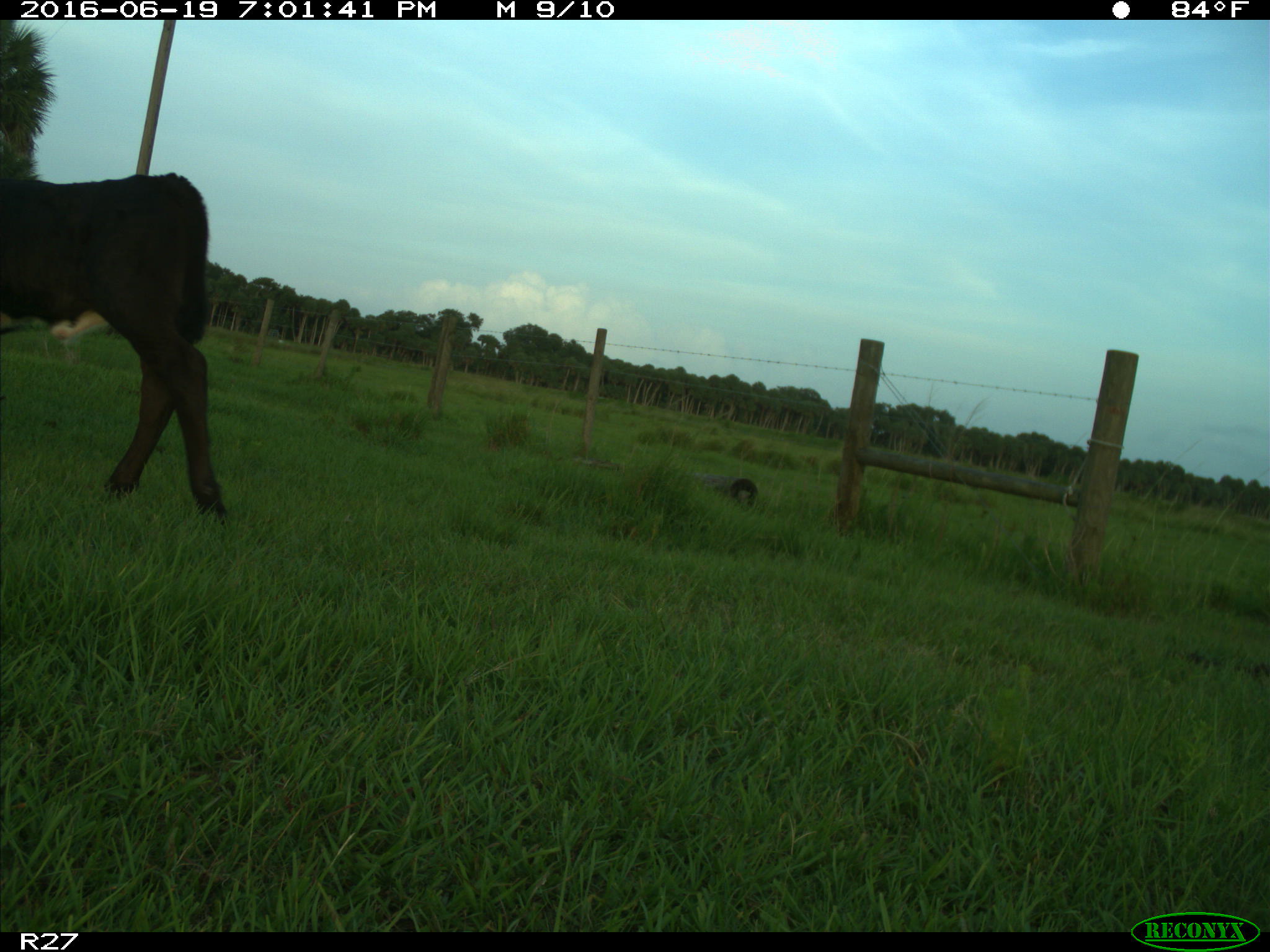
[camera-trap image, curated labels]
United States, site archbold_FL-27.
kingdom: Animalia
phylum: Chordata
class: Mammalia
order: Artiodactyla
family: Bovidae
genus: Bos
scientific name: Bos taurus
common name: domestic cow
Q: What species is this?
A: Bos taurus (domestic cow).